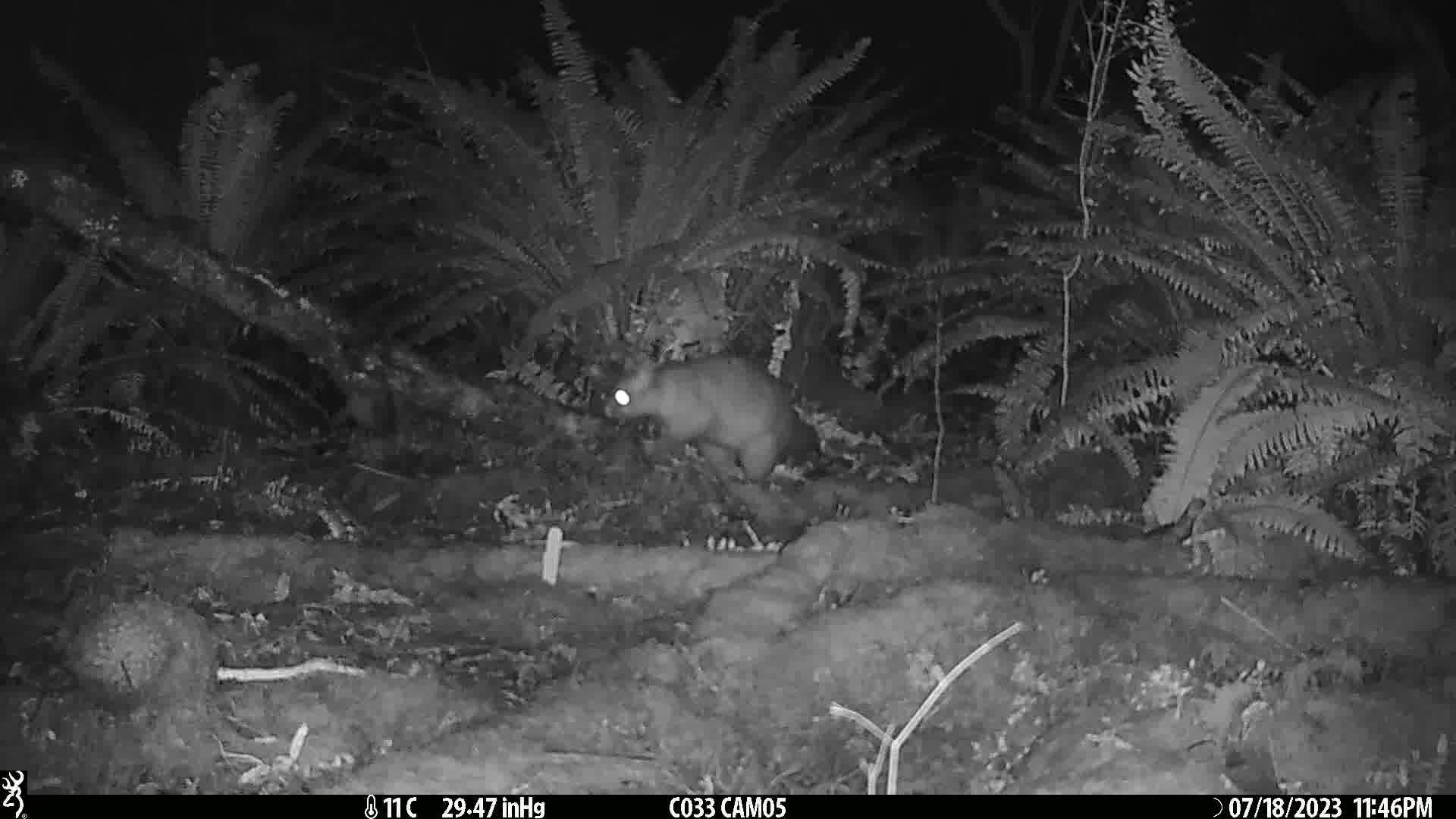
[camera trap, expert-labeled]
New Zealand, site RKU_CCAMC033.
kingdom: Animalia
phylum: Chordata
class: Mammalia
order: Diprotodontia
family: Phalangeridae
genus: Trichosurus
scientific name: Trichosurus vulpecula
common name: common brushtail possum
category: possum